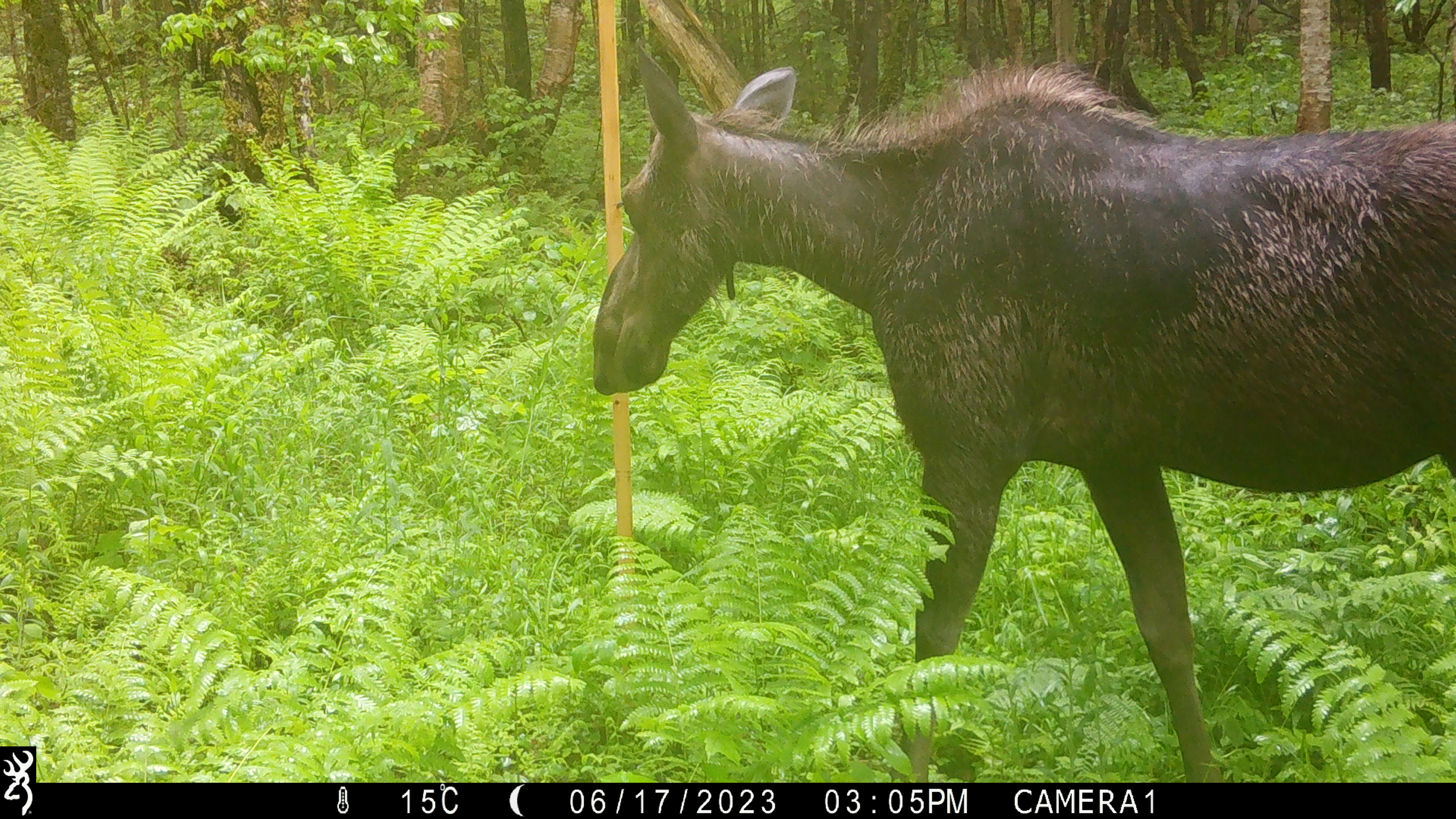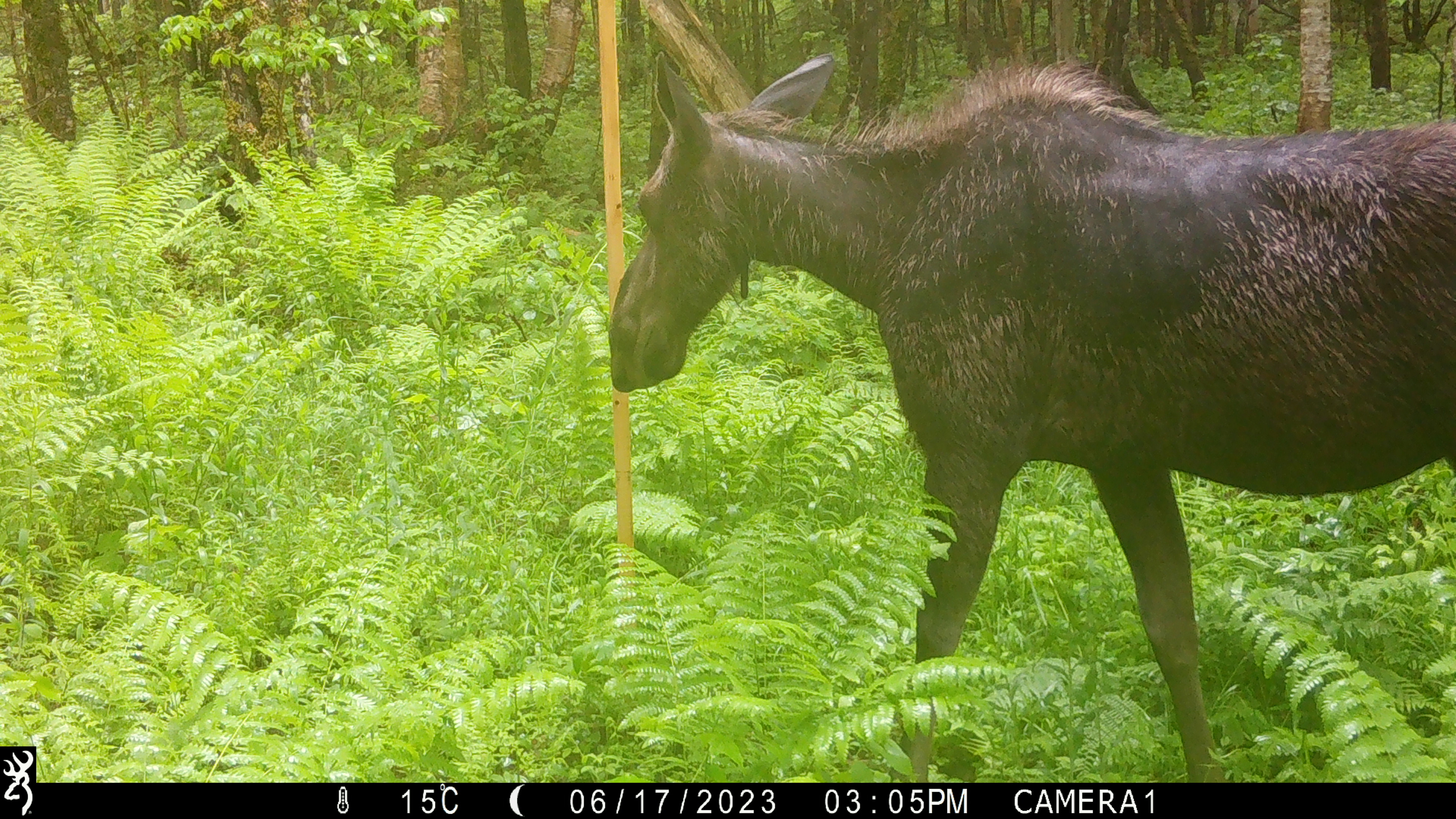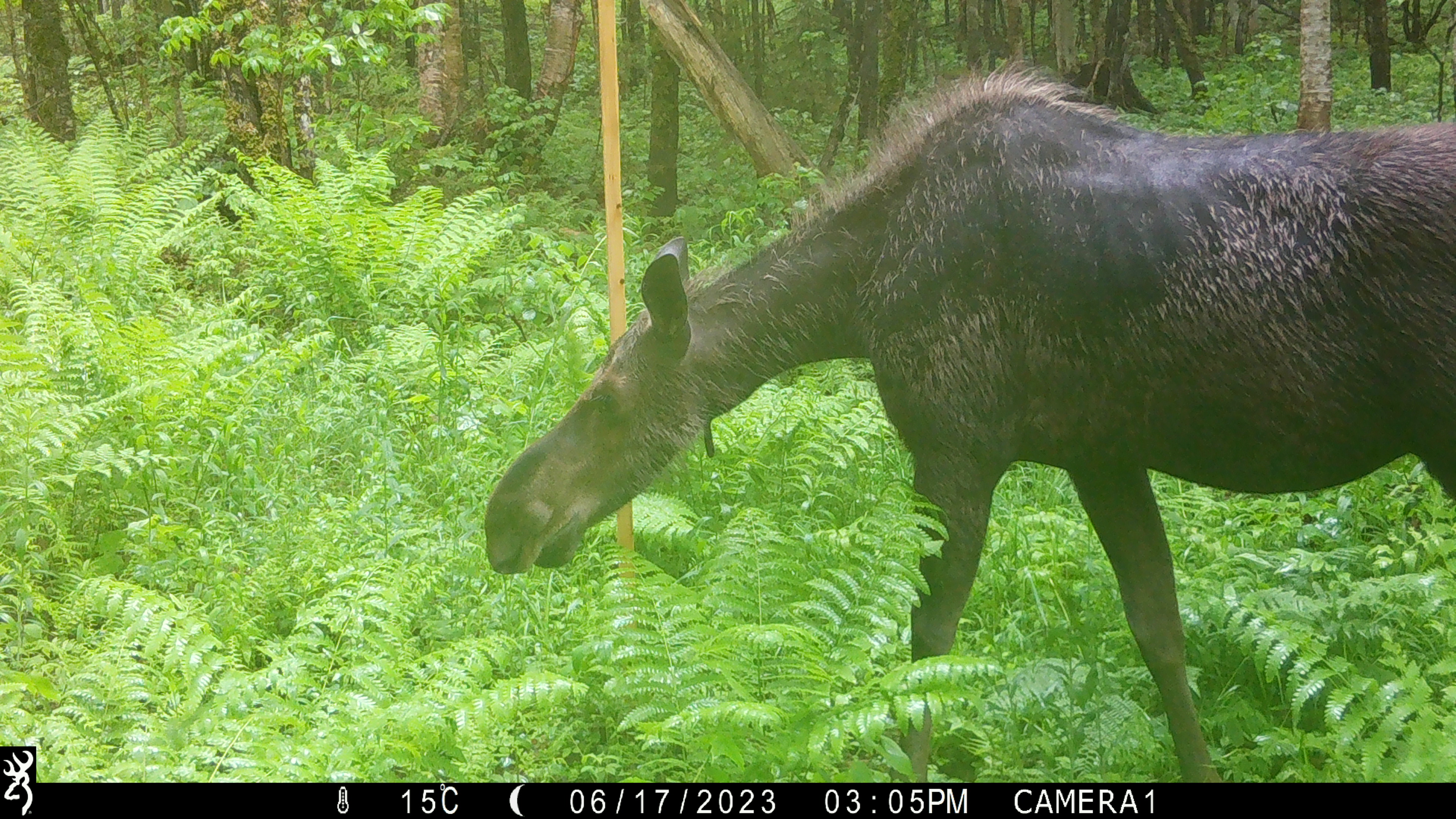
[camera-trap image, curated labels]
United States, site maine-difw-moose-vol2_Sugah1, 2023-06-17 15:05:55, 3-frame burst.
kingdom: Animalia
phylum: Chordata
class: Mammalia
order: Artiodactyla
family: Cervidae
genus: Alces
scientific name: Alces alces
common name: moose